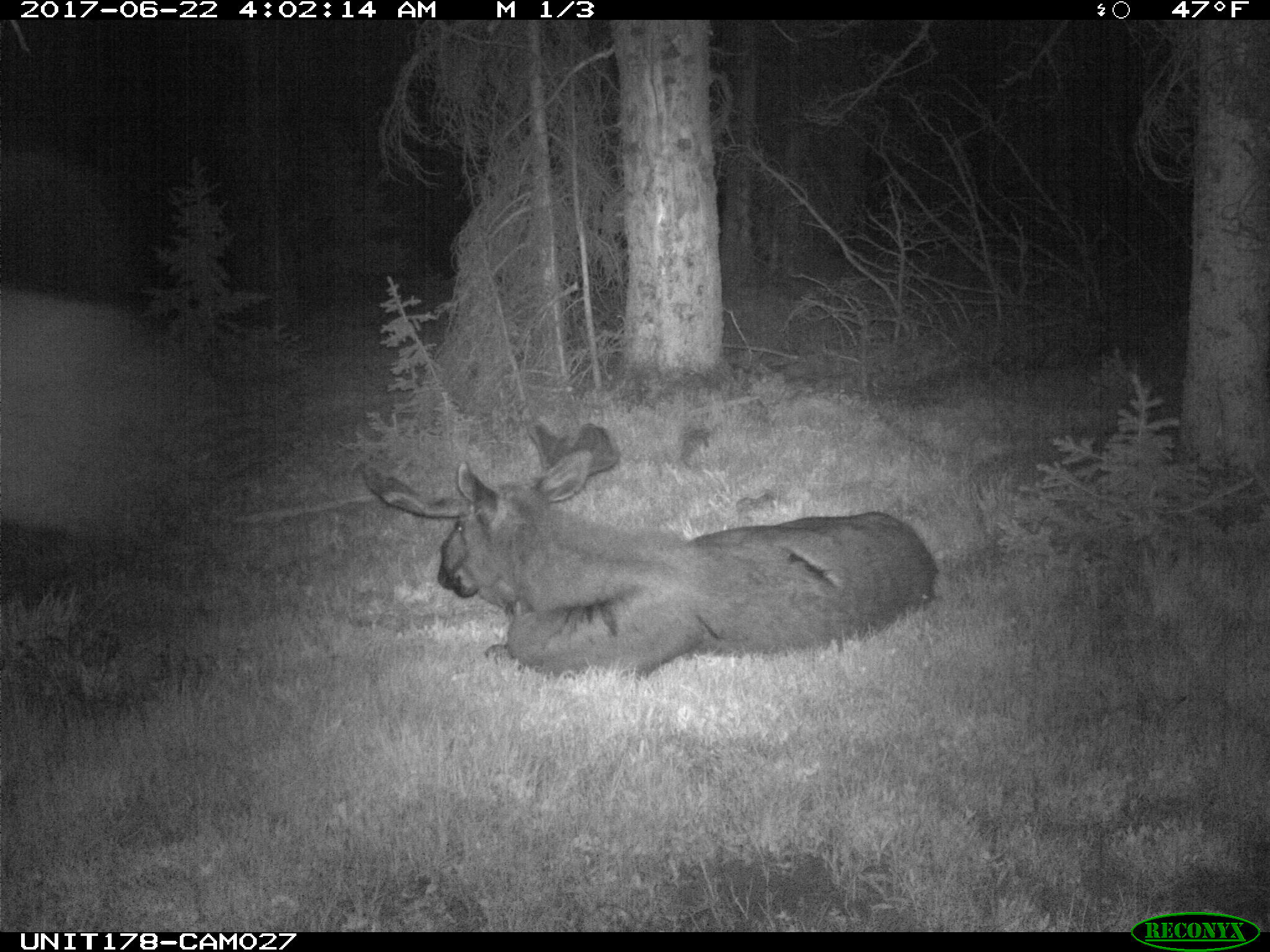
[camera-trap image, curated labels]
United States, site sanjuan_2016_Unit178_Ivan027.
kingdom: Animalia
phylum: Chordata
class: Mammalia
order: Artiodactyla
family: Cervidae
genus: Alces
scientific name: Alces alces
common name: moose